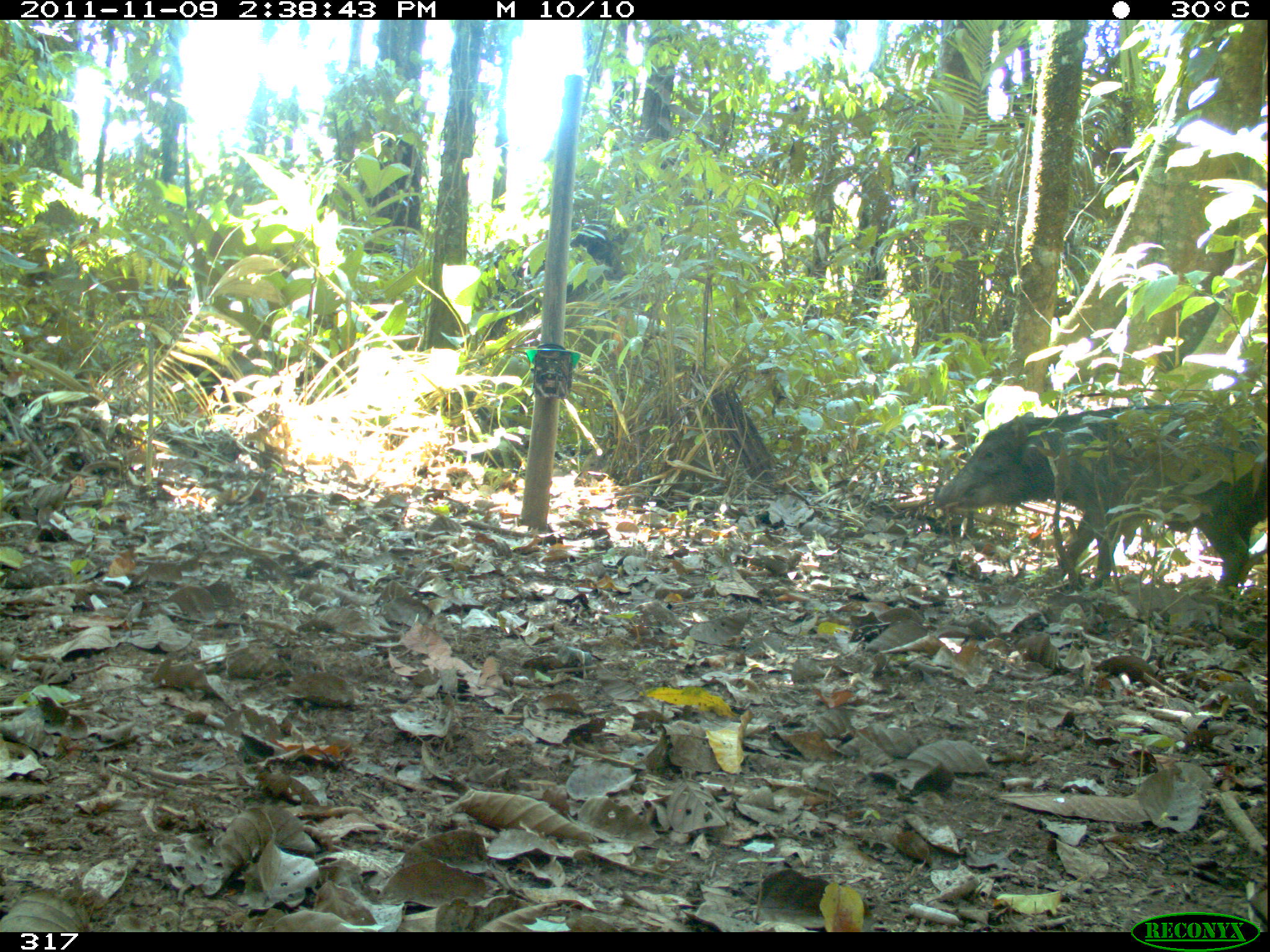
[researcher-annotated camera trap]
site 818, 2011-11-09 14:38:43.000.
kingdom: Animalia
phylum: Chordata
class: Mammalia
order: Artiodactyla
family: Tayassuidae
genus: Tayassu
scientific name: Tayassu pecari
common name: white-lipped peccary